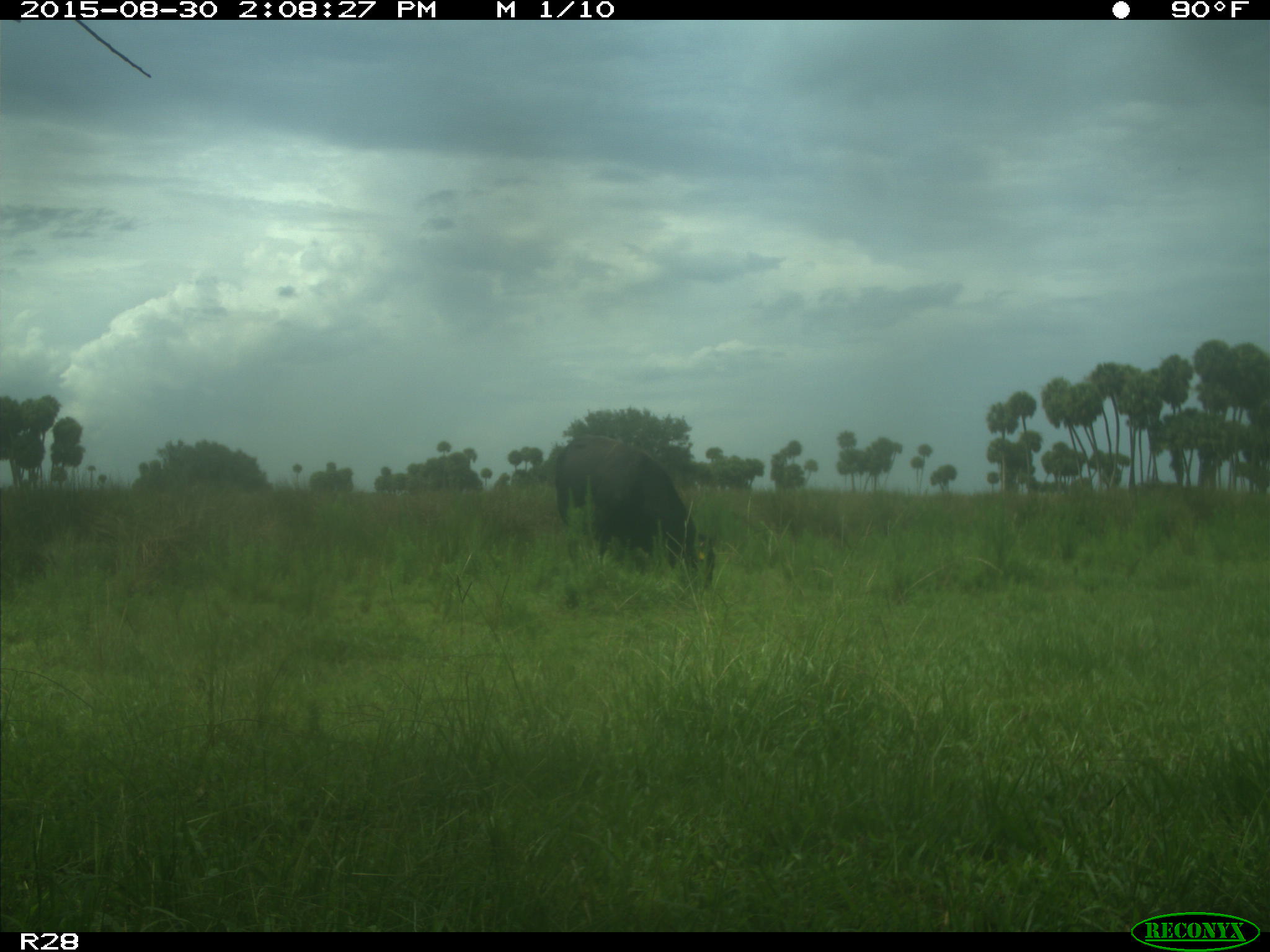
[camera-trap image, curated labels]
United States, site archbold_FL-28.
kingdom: Animalia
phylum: Chordata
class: Mammalia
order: Artiodactyla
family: Bovidae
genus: Bos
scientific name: Bos taurus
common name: domestic cow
Bos taurus (domestic cow).